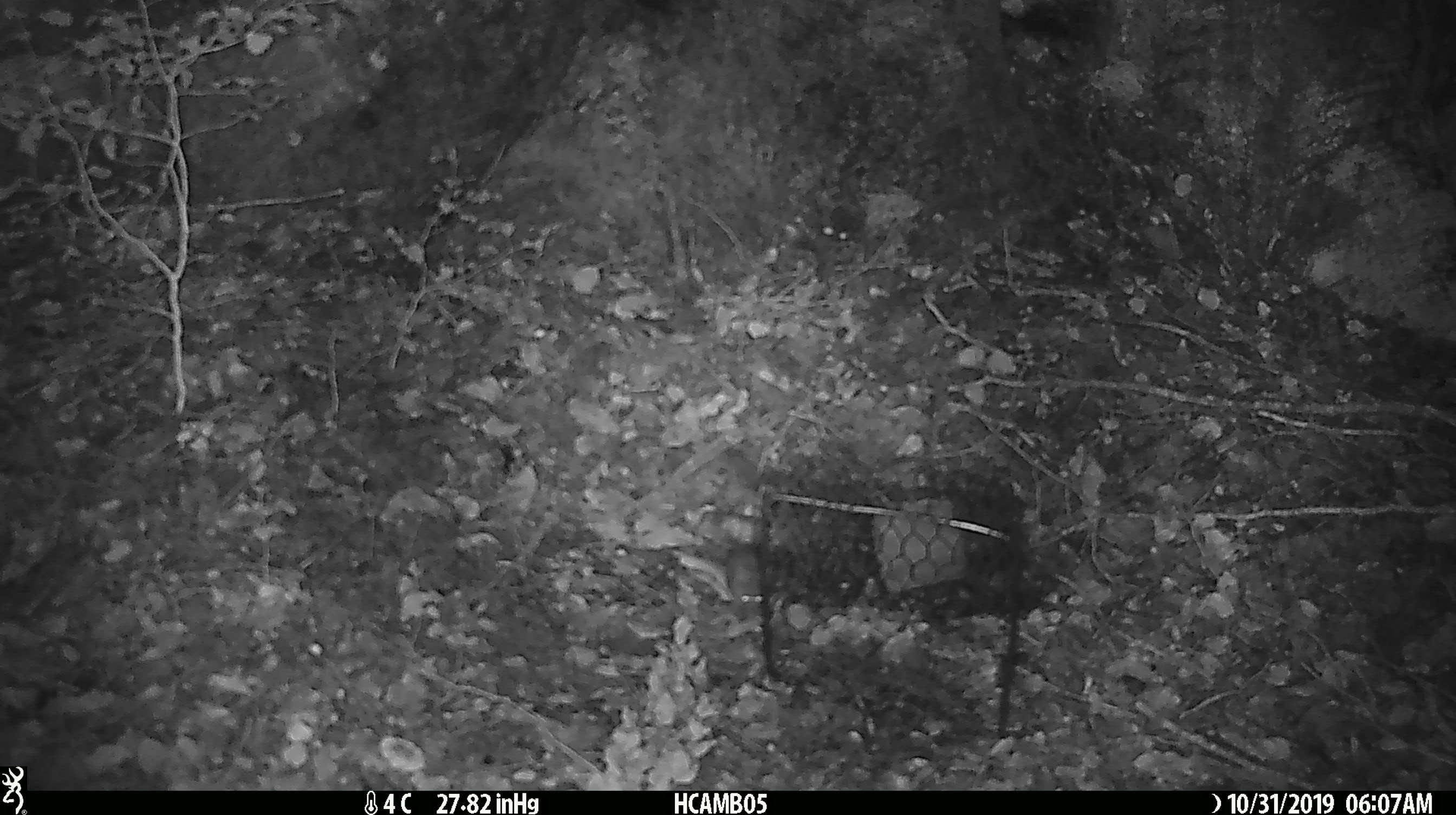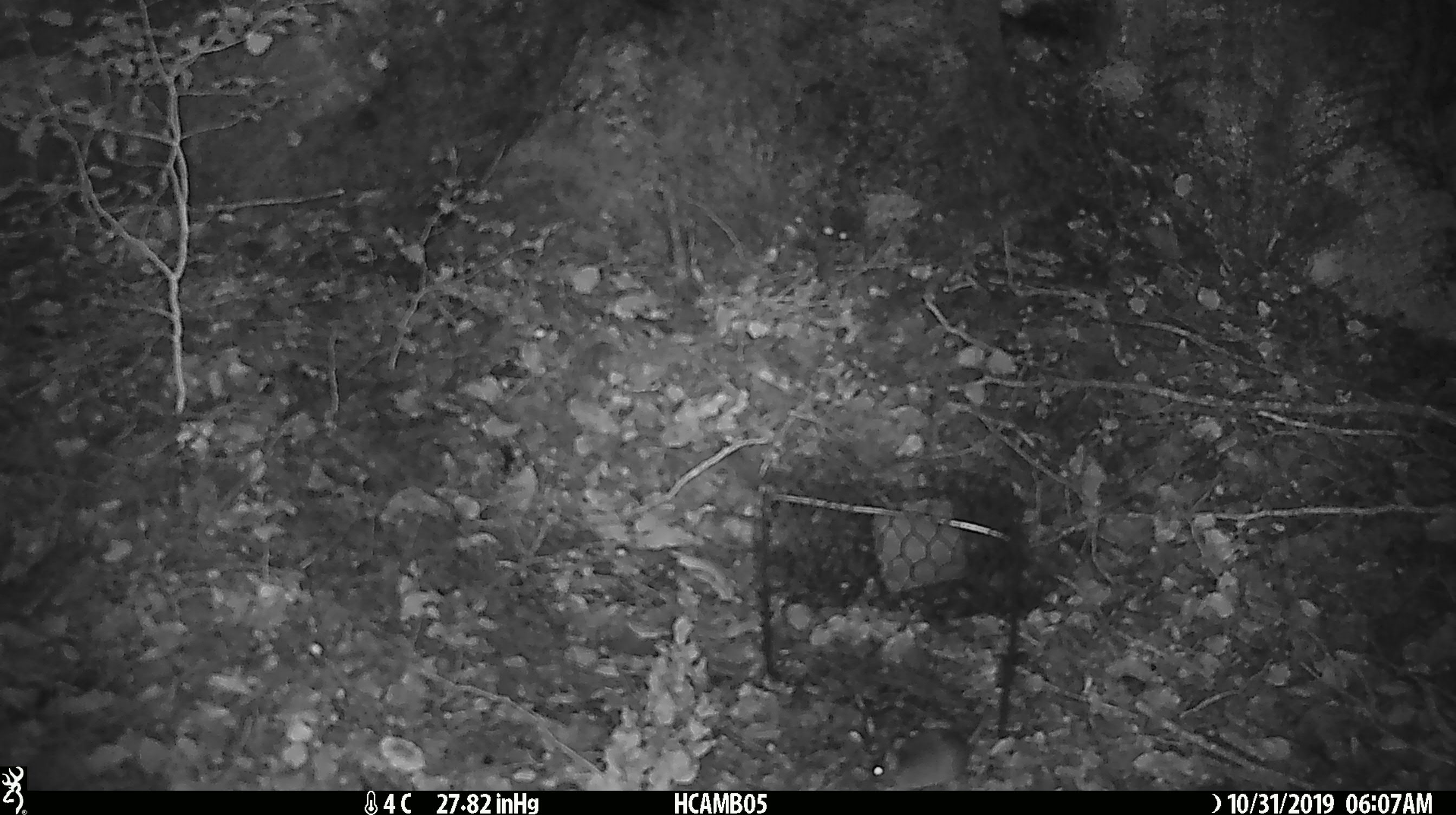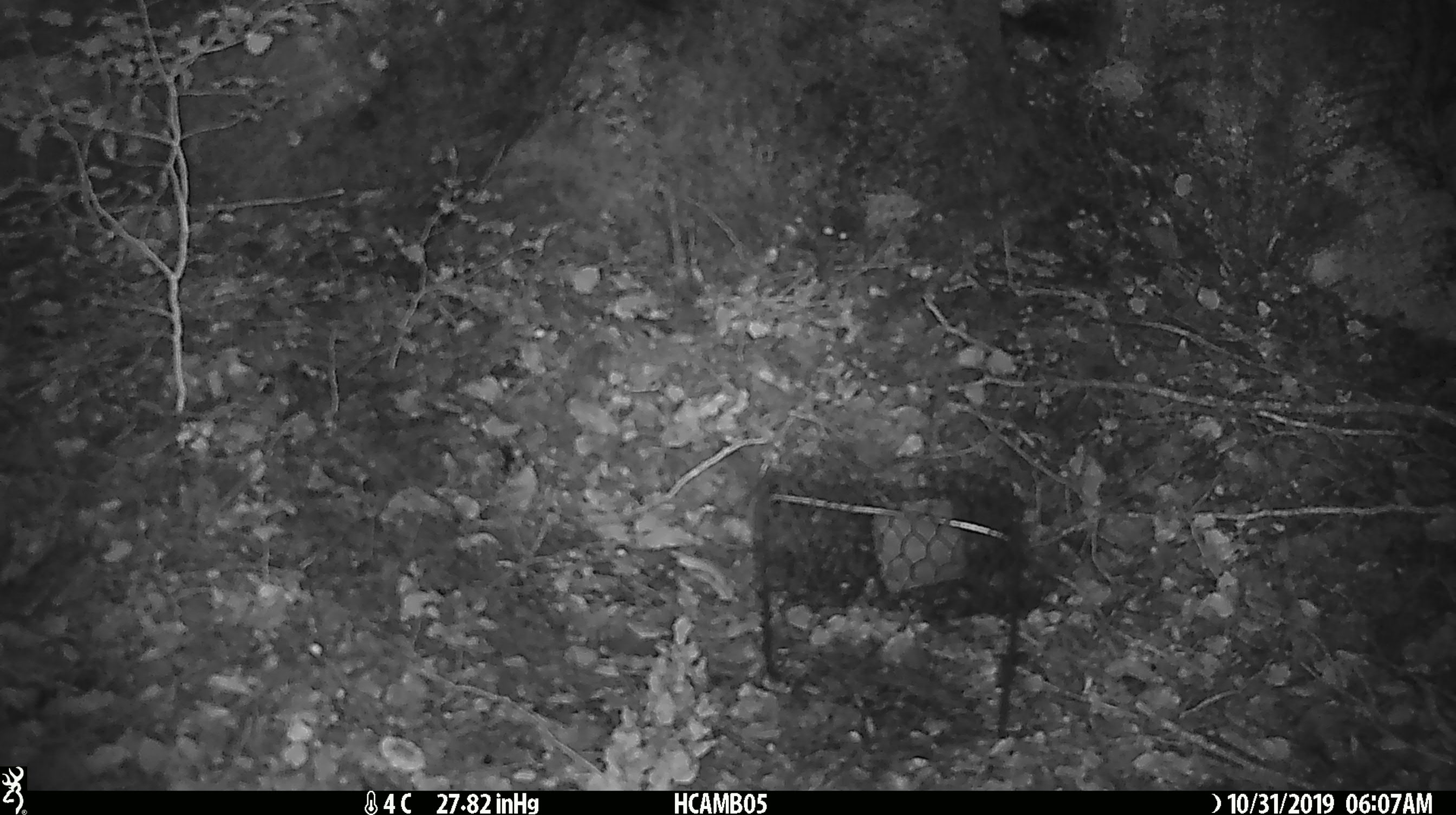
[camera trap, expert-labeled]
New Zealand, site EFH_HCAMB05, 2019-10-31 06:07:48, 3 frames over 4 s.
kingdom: Animalia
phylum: Chordata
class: Mammalia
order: Rodentia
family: Muridae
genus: Mus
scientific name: Mus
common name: mouse